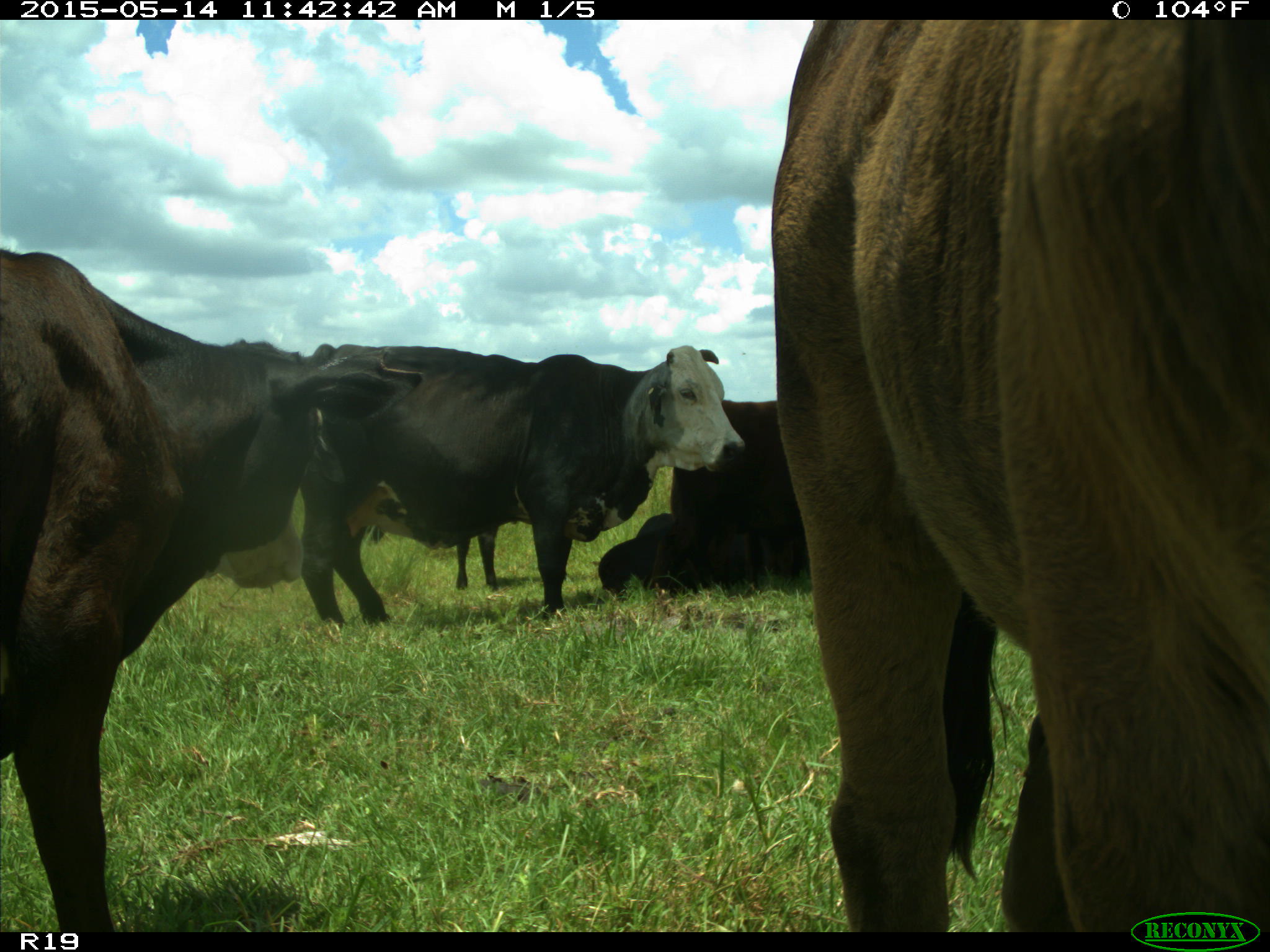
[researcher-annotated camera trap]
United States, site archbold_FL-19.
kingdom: Animalia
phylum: Chordata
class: Mammalia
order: Artiodactyla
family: Bovidae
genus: Bos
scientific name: Bos taurus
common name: domestic cow